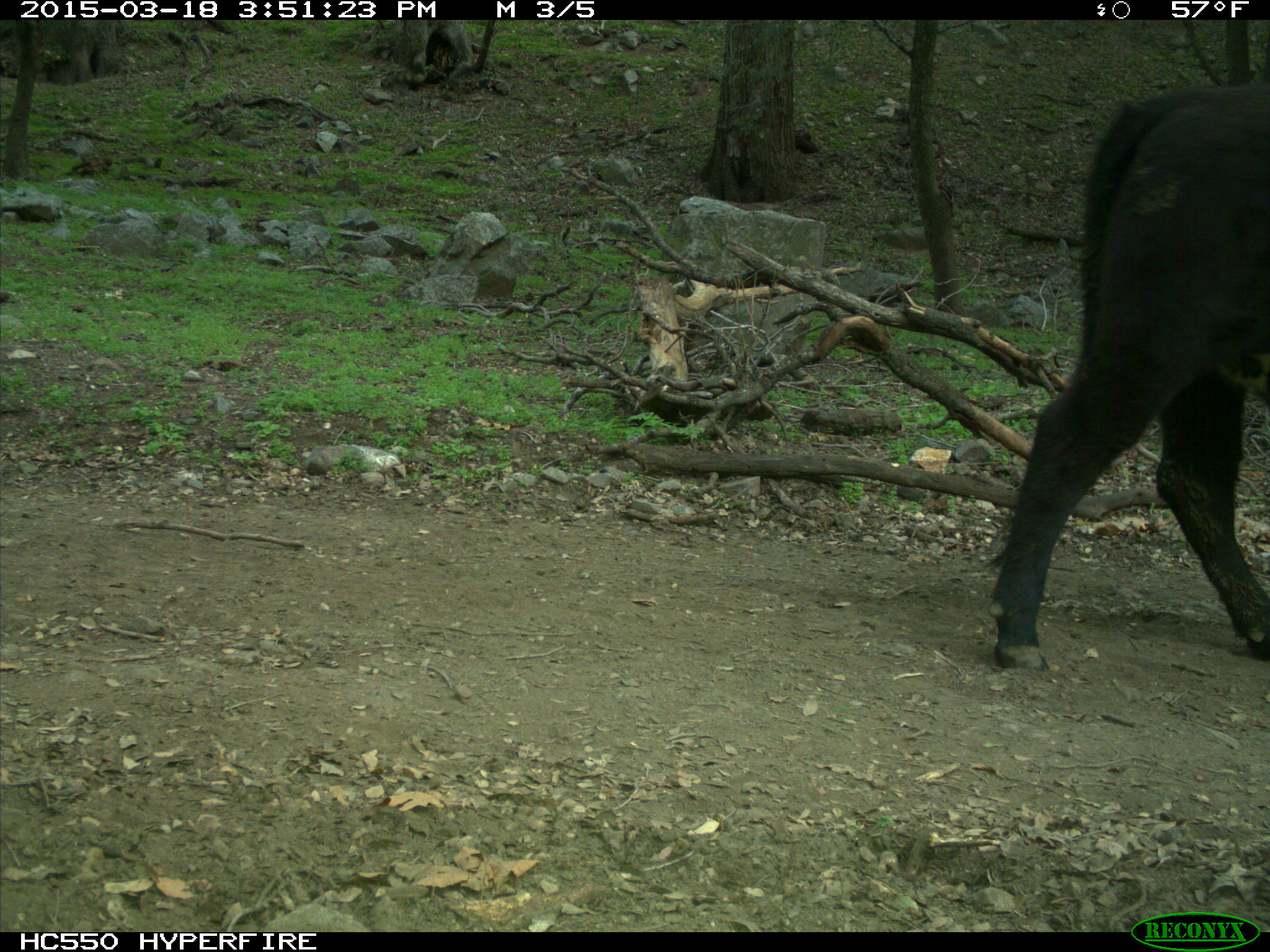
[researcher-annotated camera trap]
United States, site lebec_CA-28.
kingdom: Animalia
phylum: Chordata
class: Mammalia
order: Artiodactyla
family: Bovidae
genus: Bos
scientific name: Bos taurus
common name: domestic cow